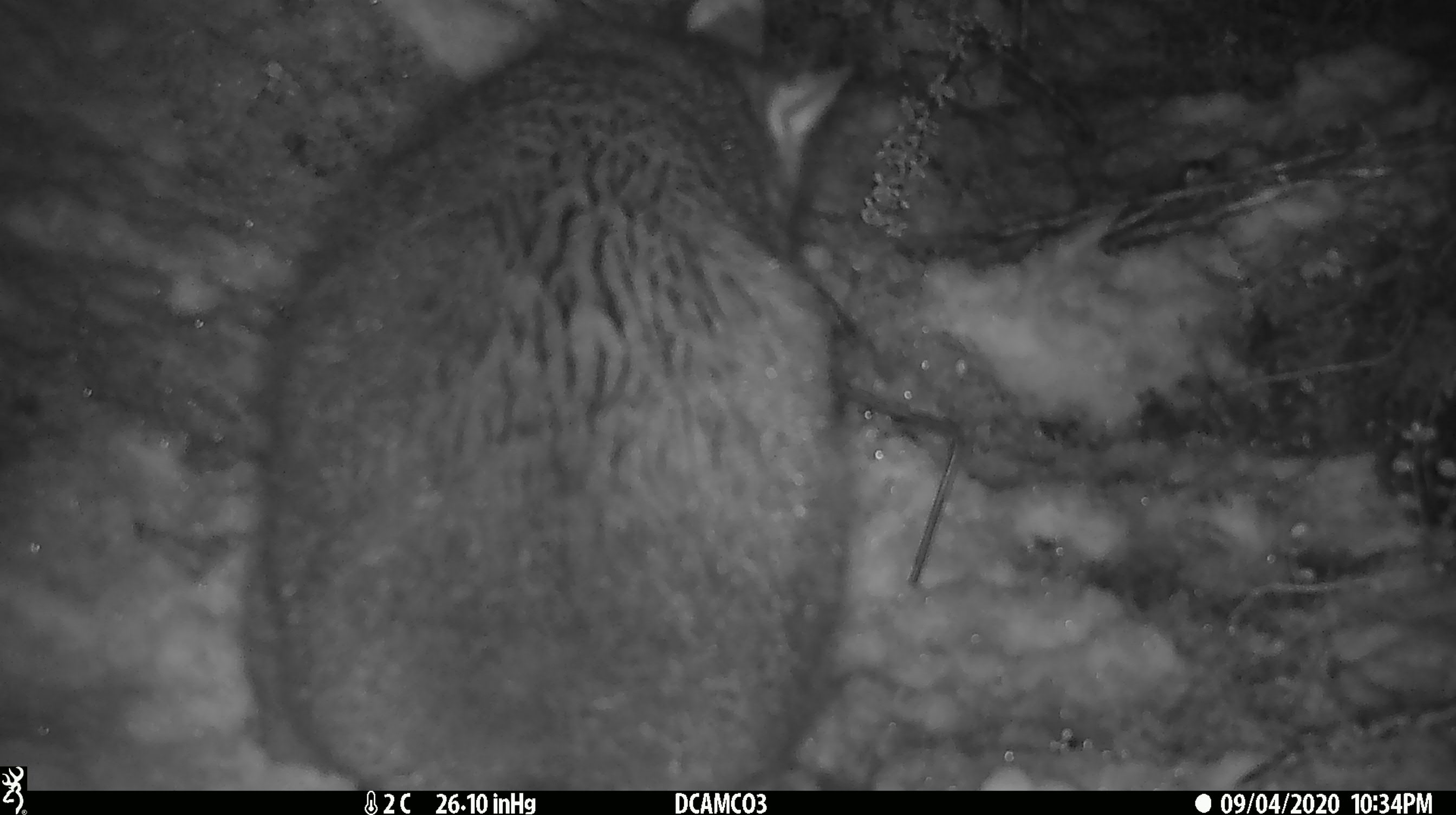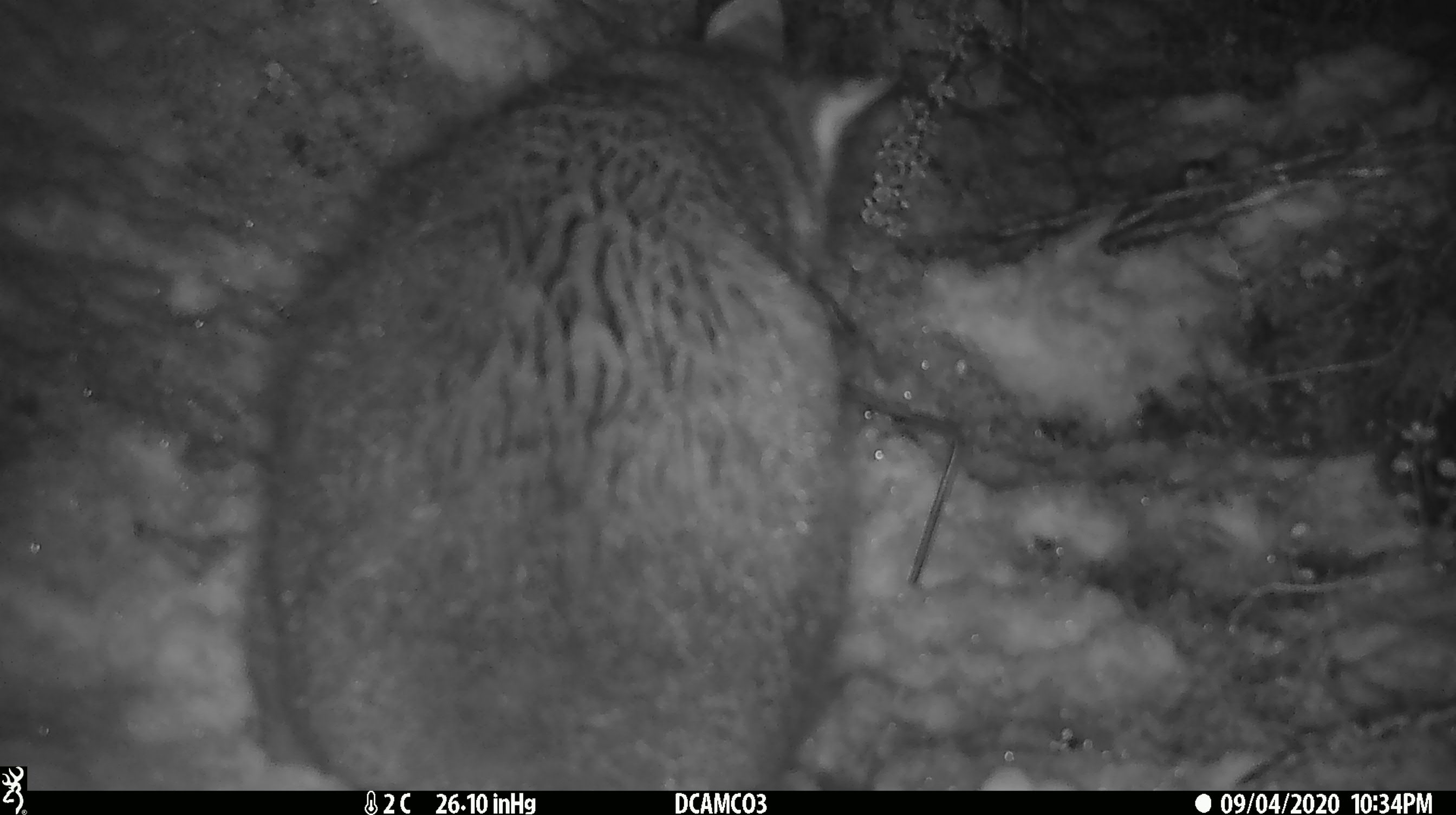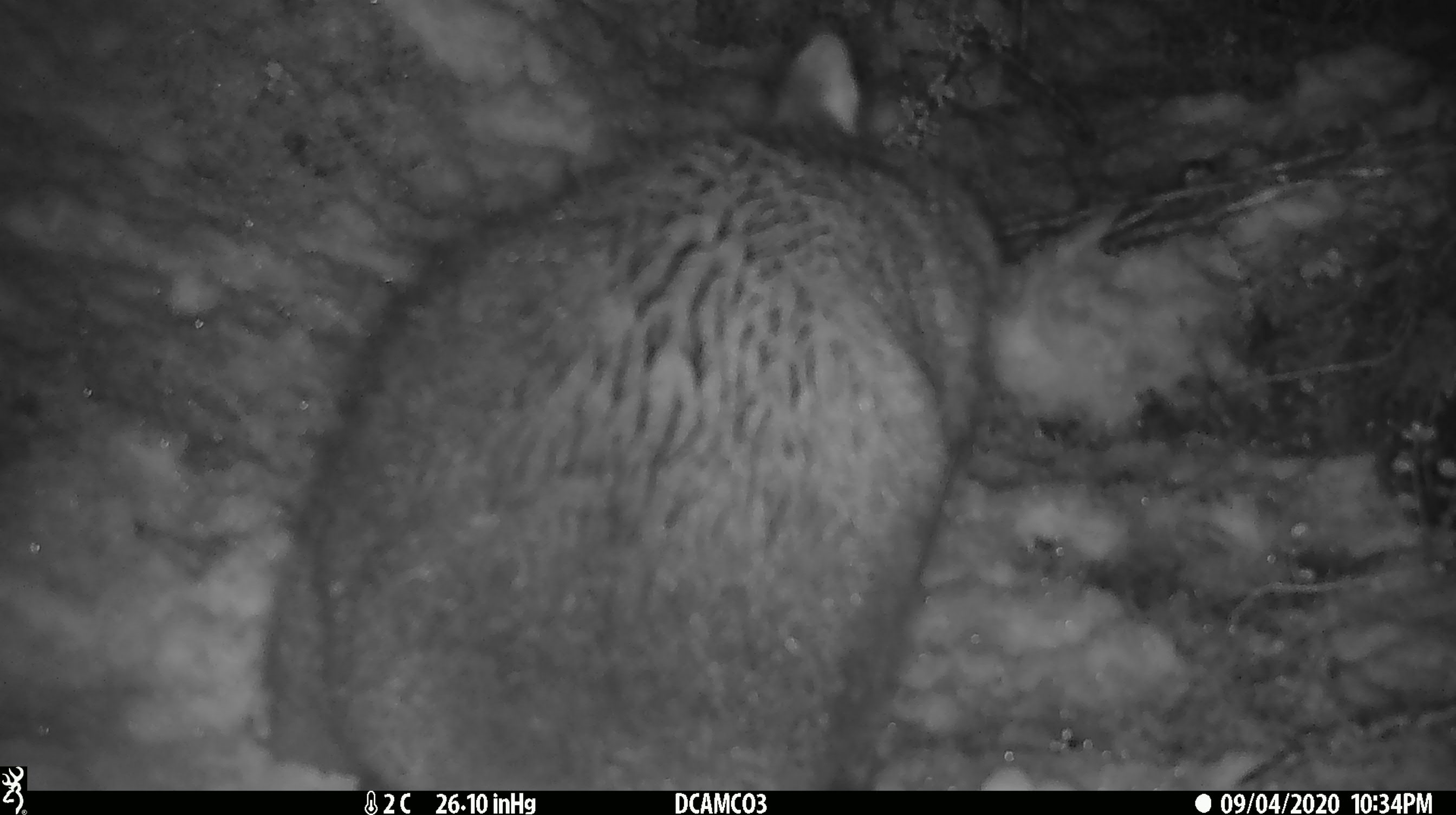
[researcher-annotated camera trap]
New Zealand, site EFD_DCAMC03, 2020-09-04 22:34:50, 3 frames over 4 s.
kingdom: Animalia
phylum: Chordata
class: Mammalia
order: Diprotodontia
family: Phalangeridae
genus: Trichosurus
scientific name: Trichosurus vulpecula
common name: common brushtail possum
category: possum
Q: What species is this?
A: Possum (common brushtail possum) (Trichosurus vulpecula).